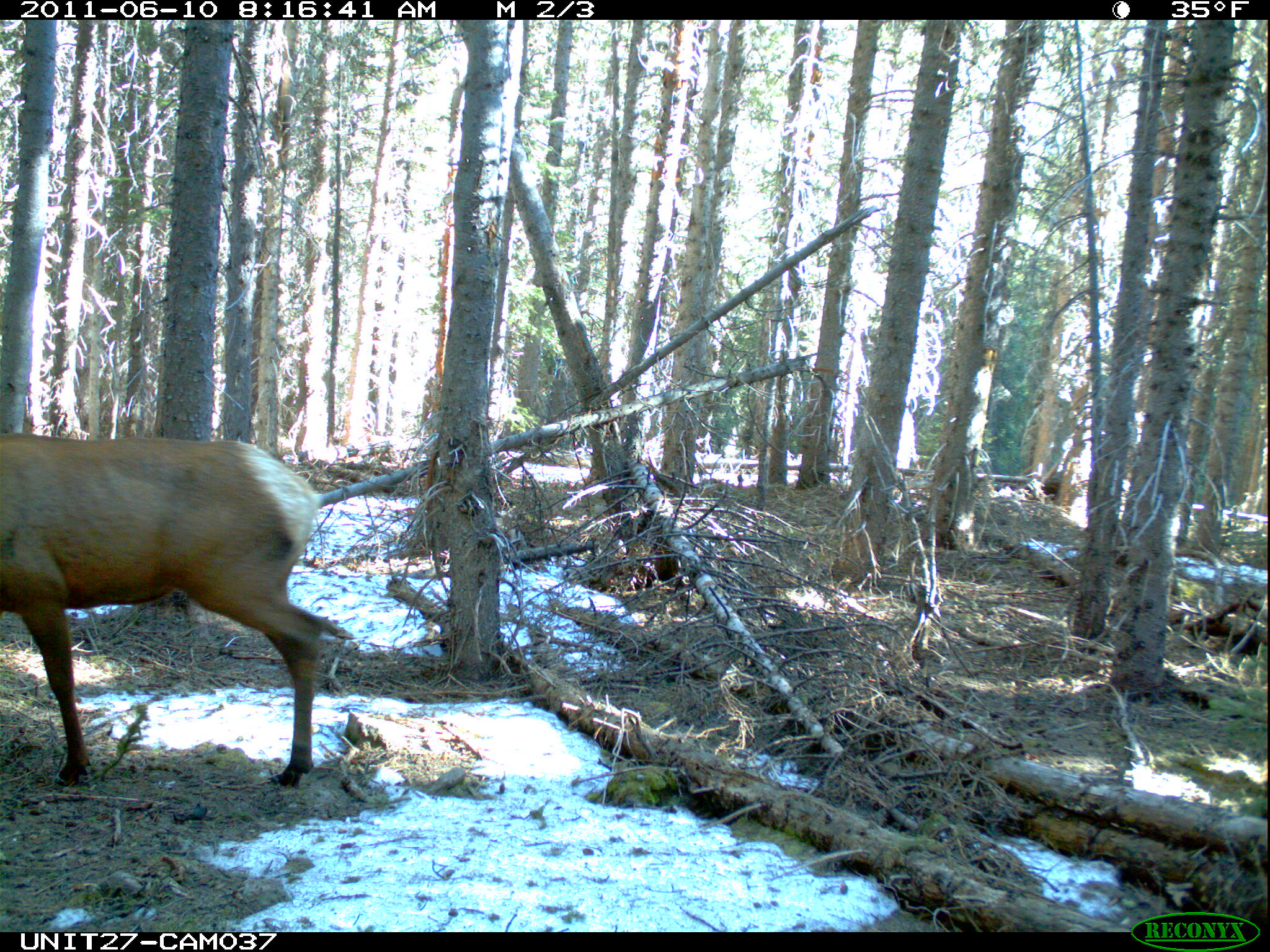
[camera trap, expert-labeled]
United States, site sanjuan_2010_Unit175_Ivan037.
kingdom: Animalia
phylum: Chordata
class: Mammalia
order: Artiodactyla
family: Cervidae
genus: Cervus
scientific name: Cervus elaphus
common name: red deer